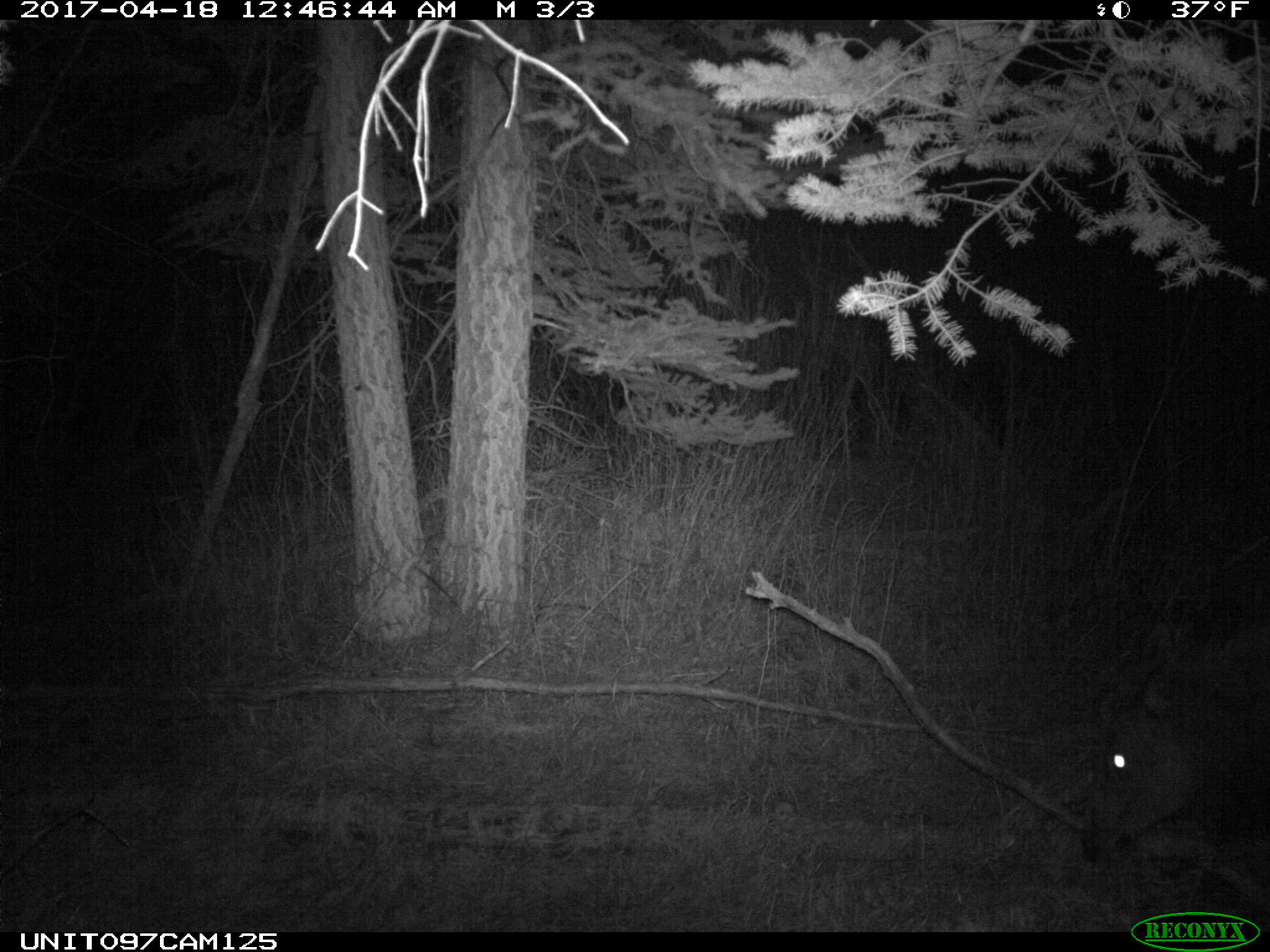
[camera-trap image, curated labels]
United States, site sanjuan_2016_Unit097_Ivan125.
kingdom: Animalia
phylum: Chordata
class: Mammalia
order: Artiodactyla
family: Cervidae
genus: Cervus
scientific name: Cervus elaphus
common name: red deer